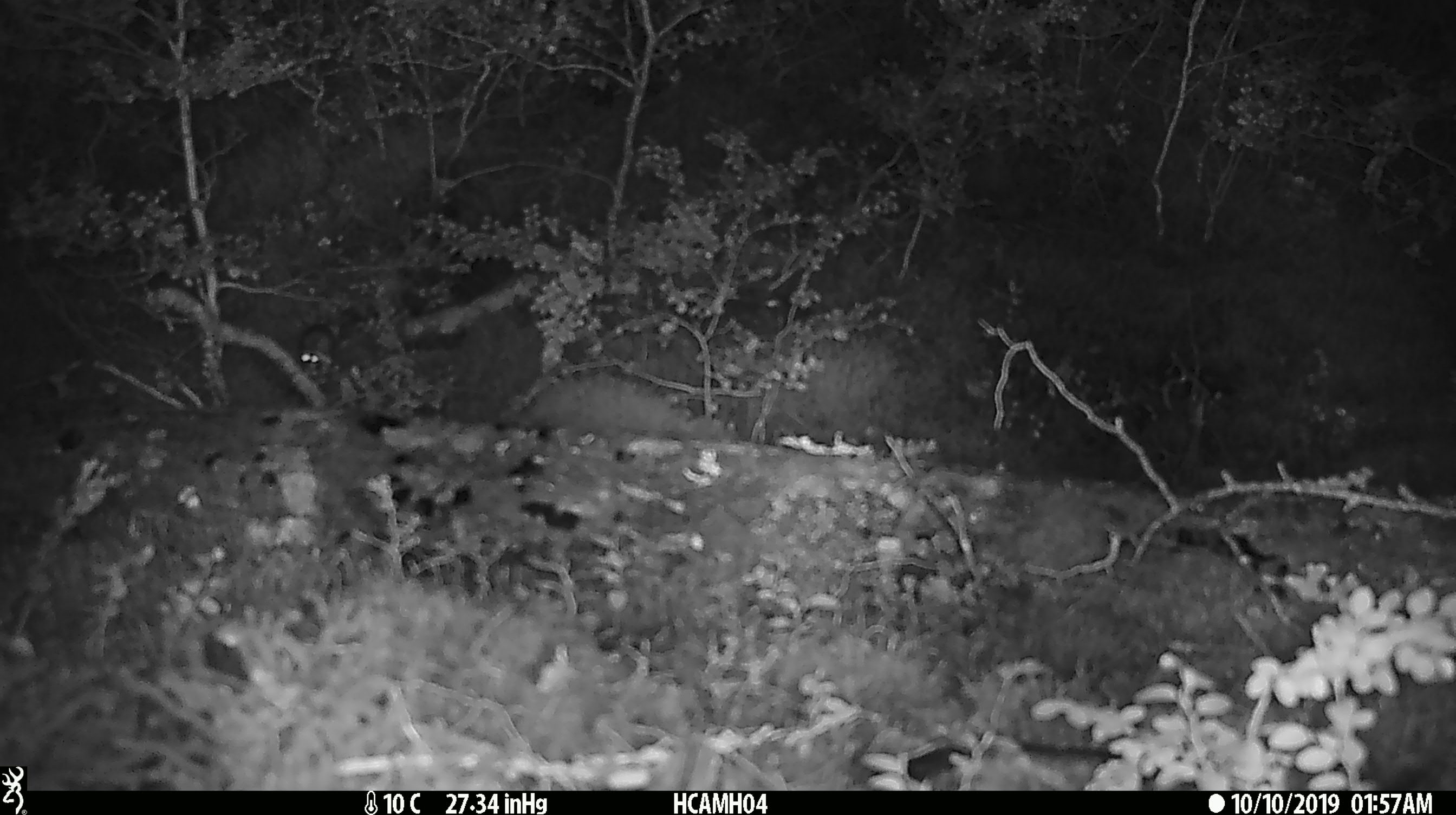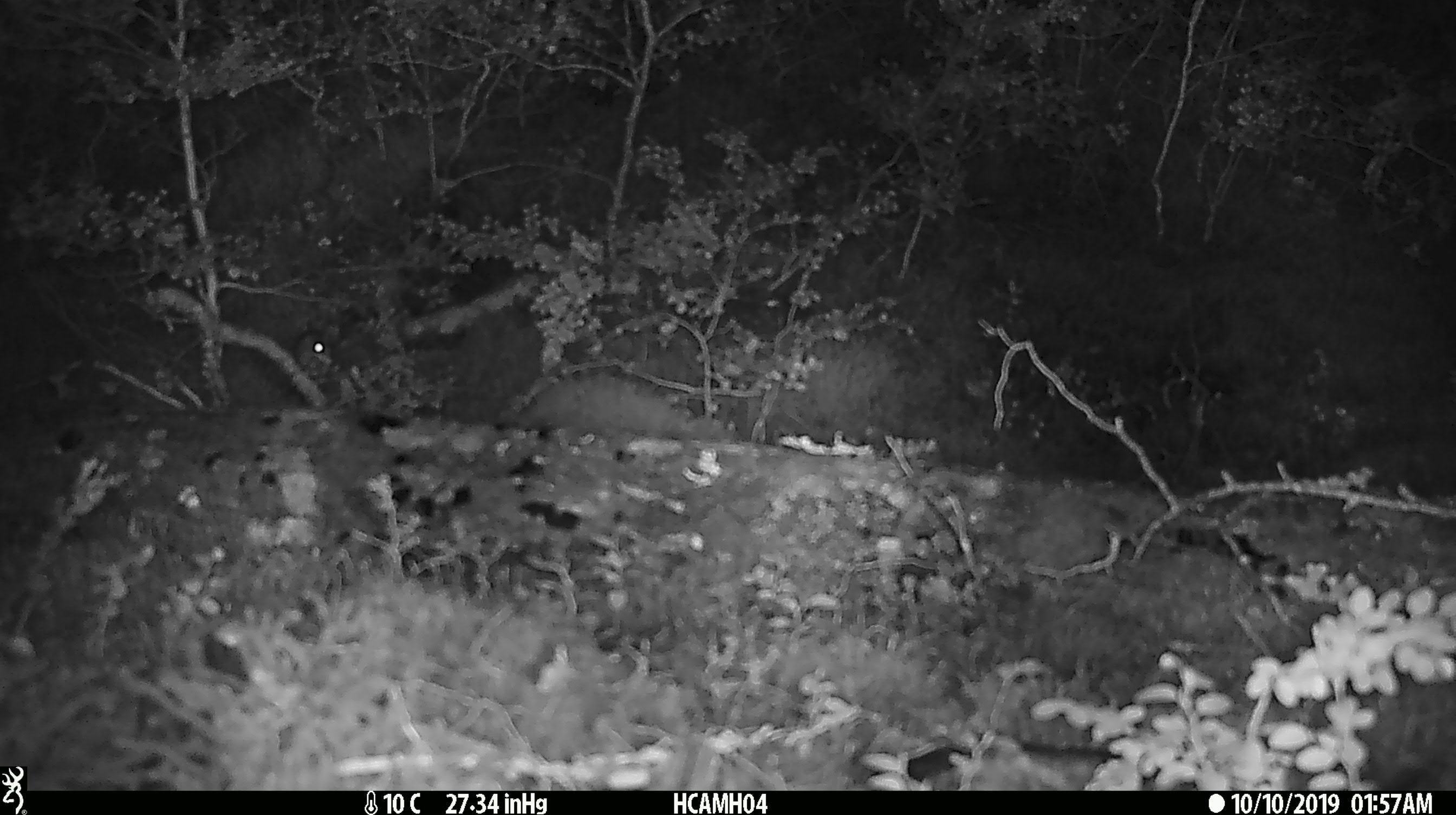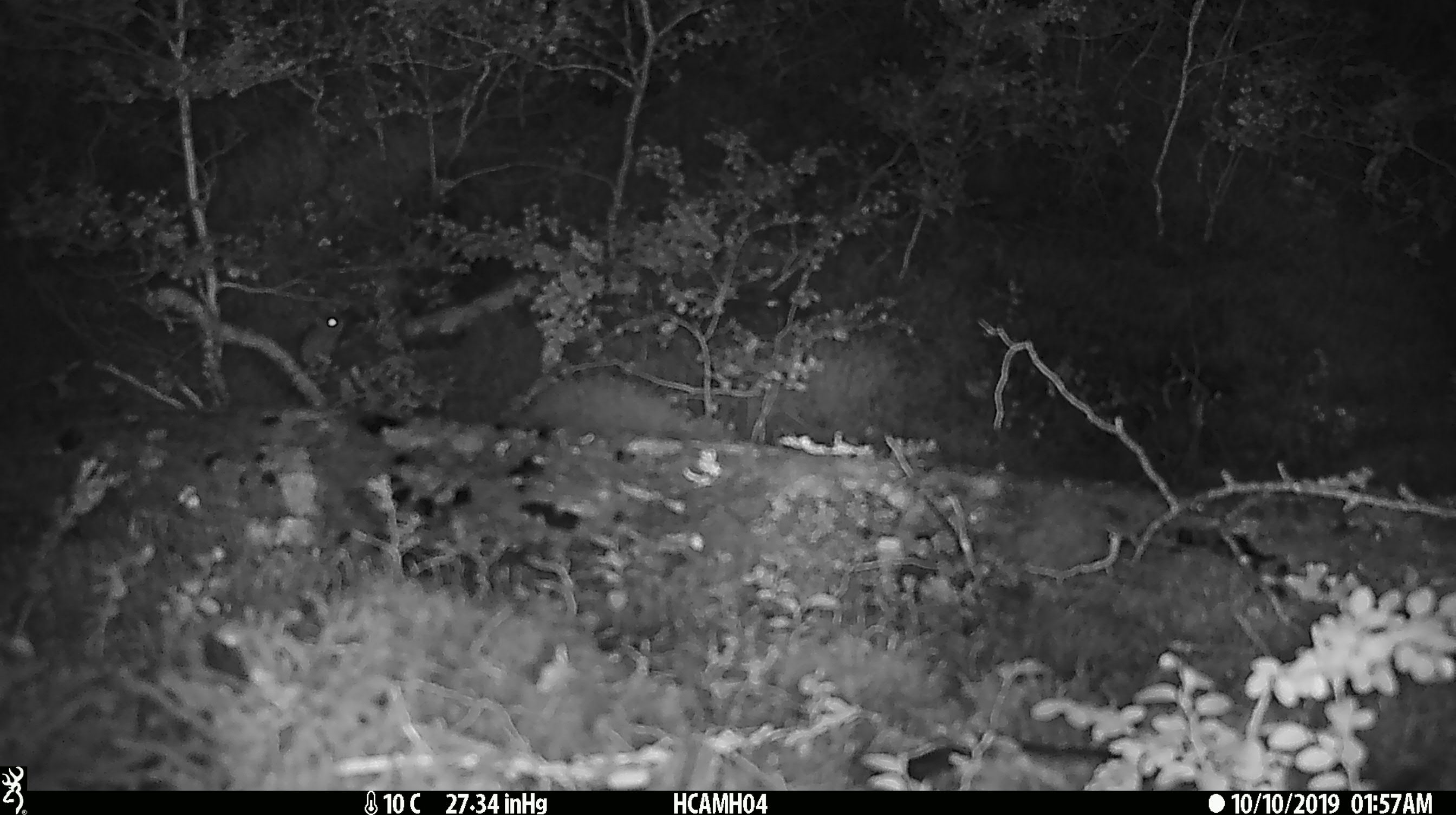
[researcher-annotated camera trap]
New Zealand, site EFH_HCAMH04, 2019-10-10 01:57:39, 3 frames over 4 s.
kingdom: Animalia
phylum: Chordata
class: Mammalia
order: Rodentia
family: Muridae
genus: Mus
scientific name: Mus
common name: mouse